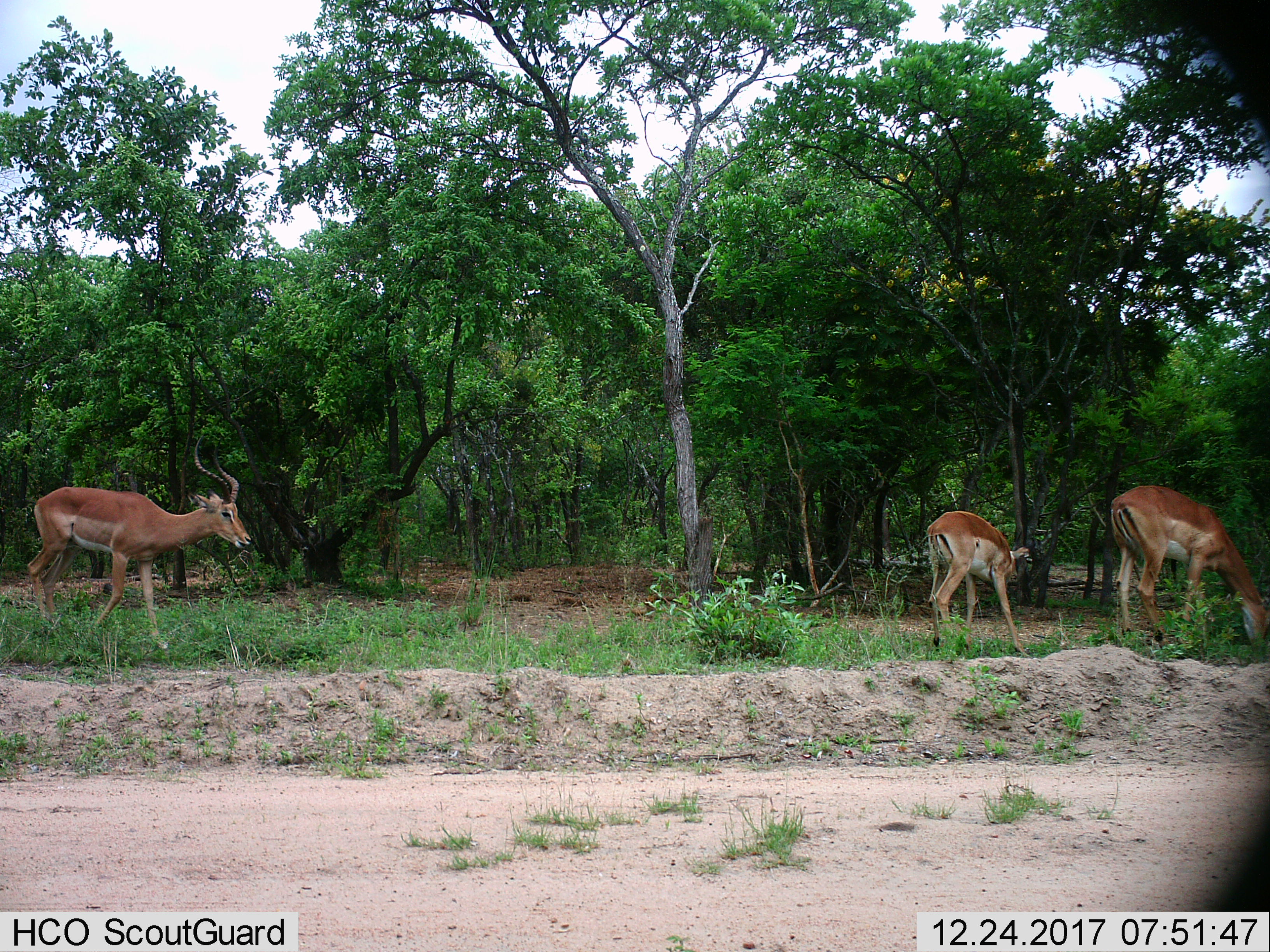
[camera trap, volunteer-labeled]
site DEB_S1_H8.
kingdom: Animalia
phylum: Chordata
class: Mammalia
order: Artiodactyla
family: Bovidae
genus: Aepyceros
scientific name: Aepyceros melampus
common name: impala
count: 3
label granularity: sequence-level